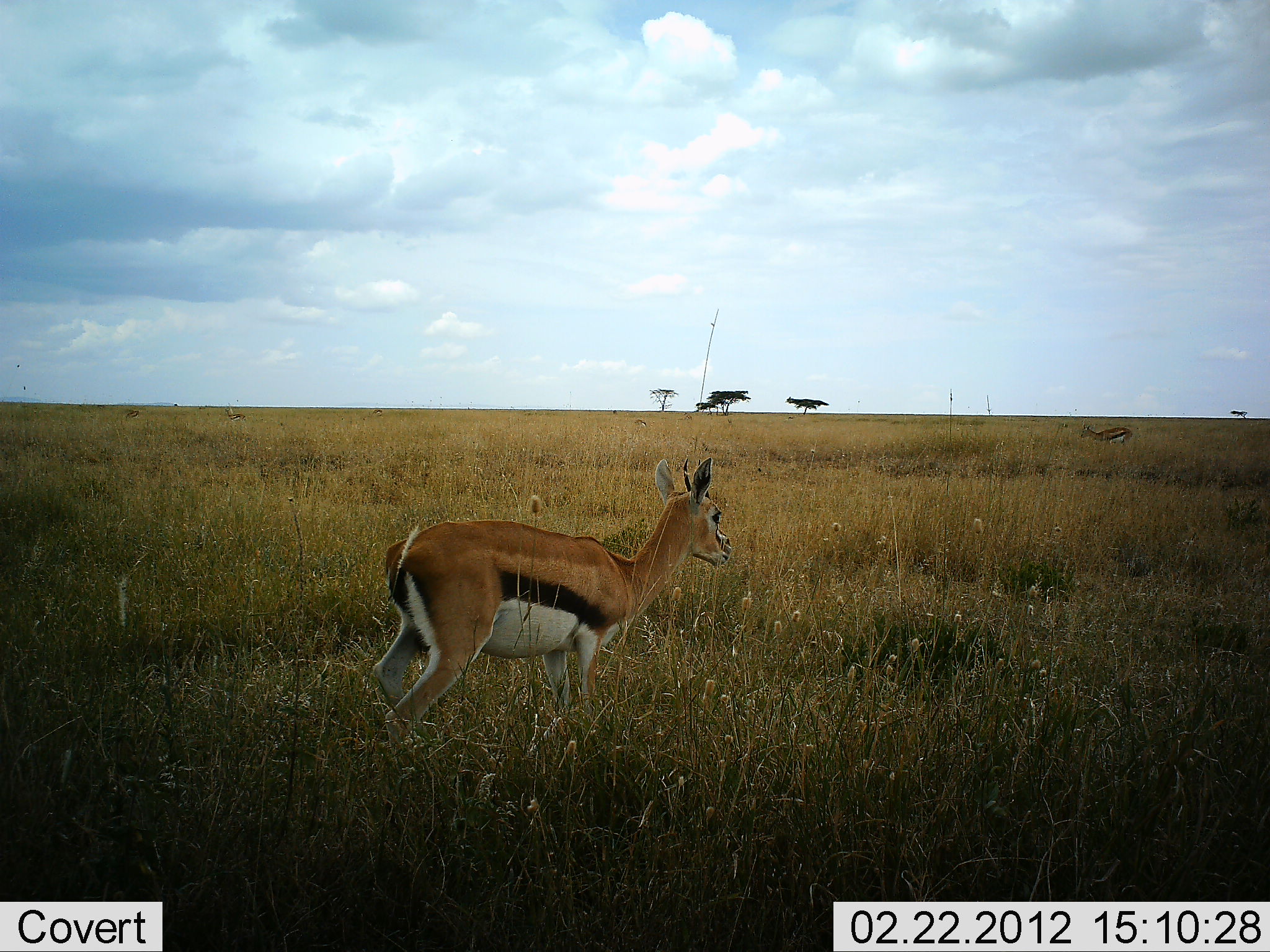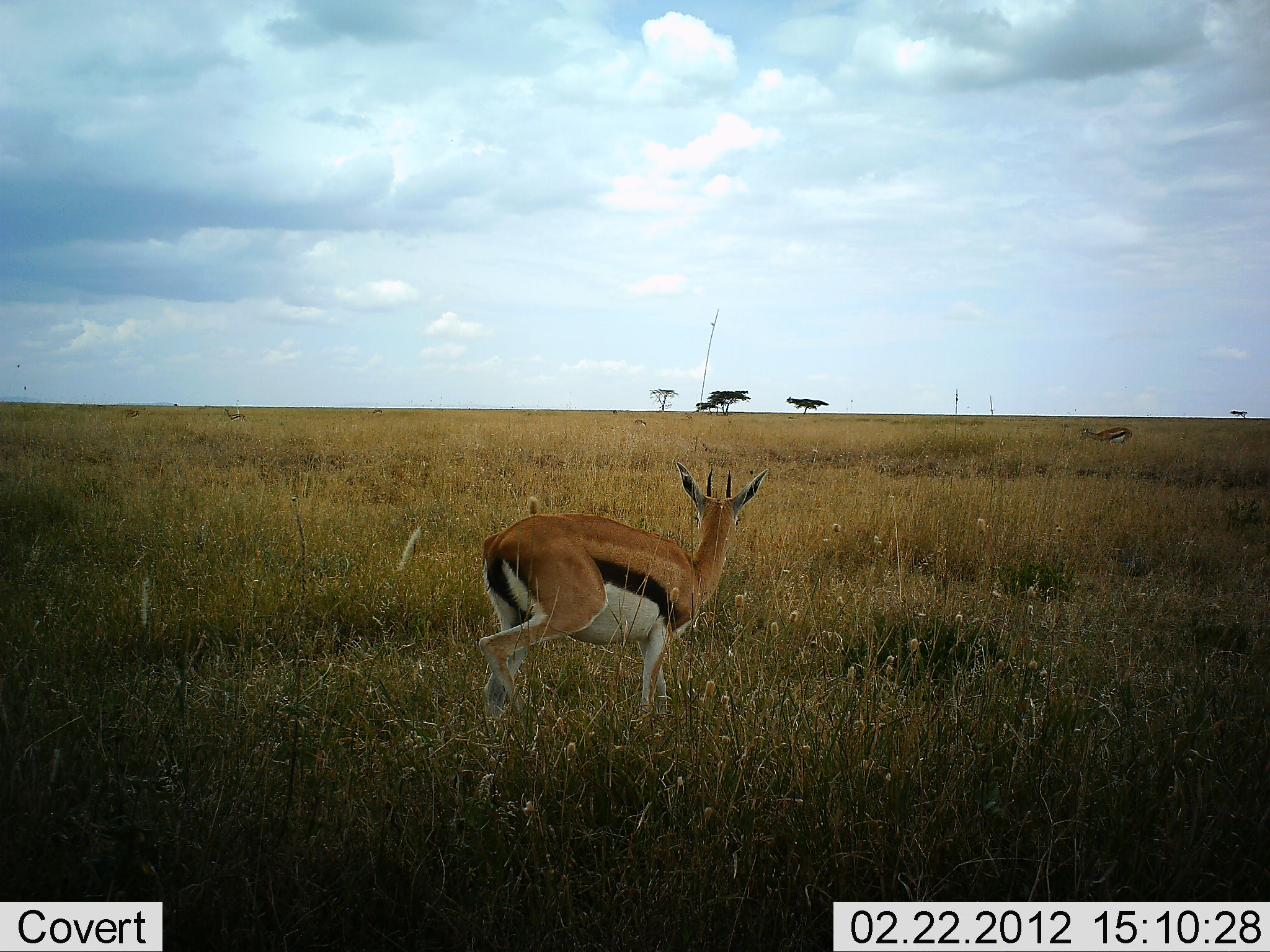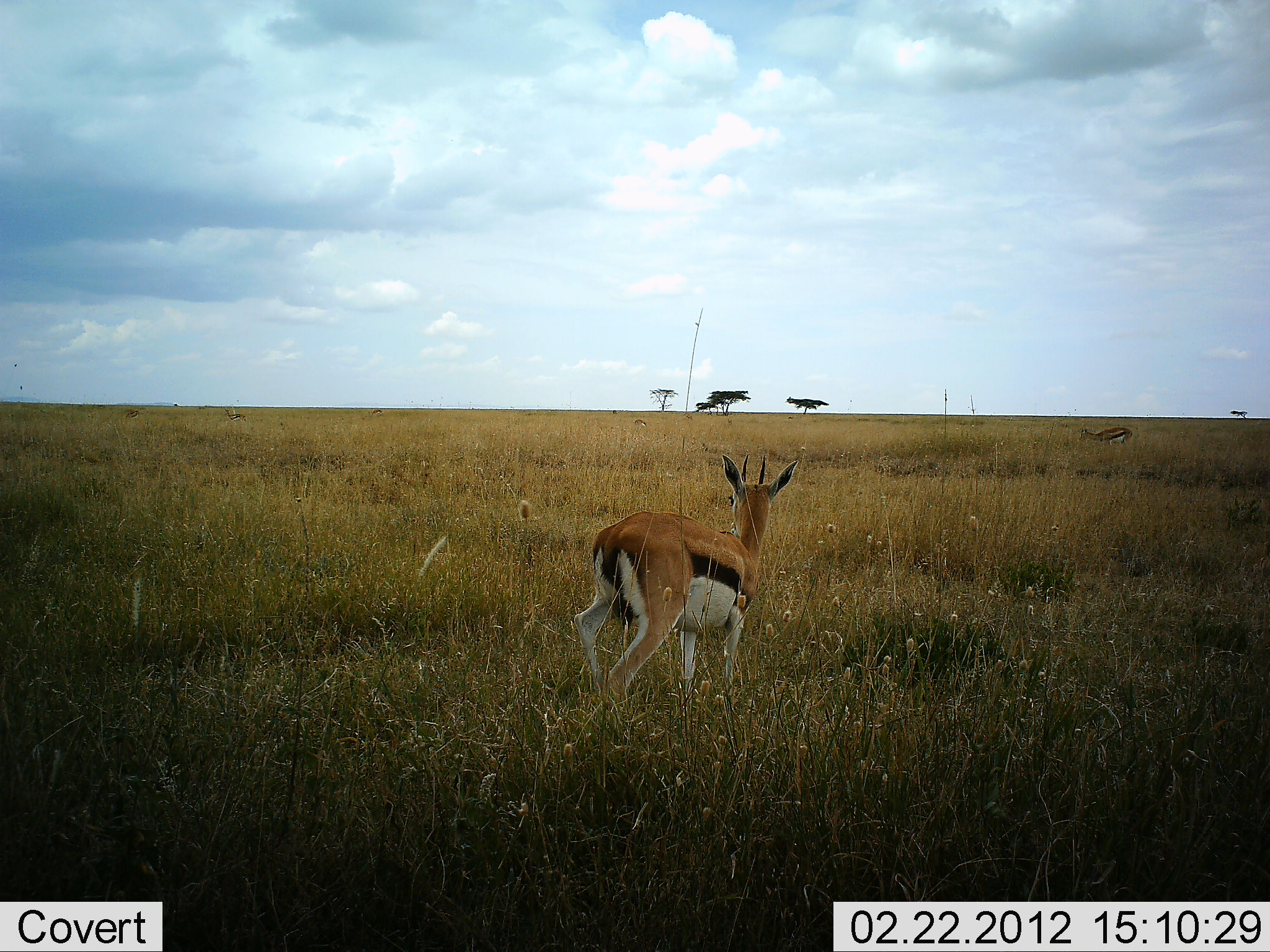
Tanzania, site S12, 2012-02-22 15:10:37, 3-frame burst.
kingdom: Animalia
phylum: Chordata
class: Mammalia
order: Artiodactyla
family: Bovidae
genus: Eudorcas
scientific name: Eudorcas thomsonii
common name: thomson's gazelle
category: gazellethomsons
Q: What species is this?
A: Gazellethomsons (thomson's gazelle) (Eudorcas thomsonii).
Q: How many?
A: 2.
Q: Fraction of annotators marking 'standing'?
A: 42%.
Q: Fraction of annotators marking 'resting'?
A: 0%.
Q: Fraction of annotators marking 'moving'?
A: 73%.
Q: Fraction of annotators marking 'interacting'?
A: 0%.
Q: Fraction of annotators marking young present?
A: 0%.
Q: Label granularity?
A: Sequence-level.